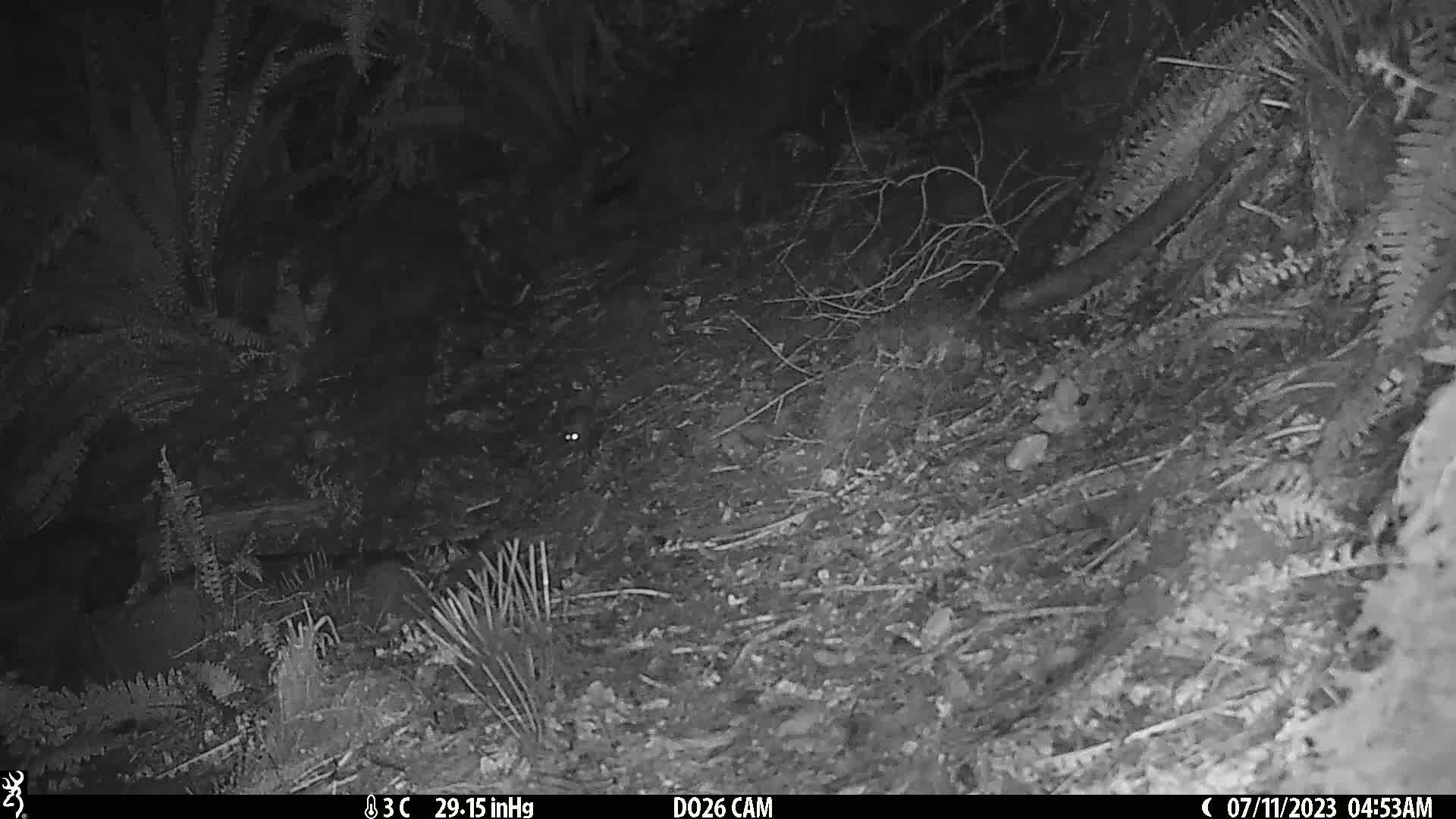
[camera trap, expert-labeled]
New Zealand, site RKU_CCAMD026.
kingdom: Animalia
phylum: Chordata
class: Mammalia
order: Rodentia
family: Muridae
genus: Rattus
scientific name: Rattus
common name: rat